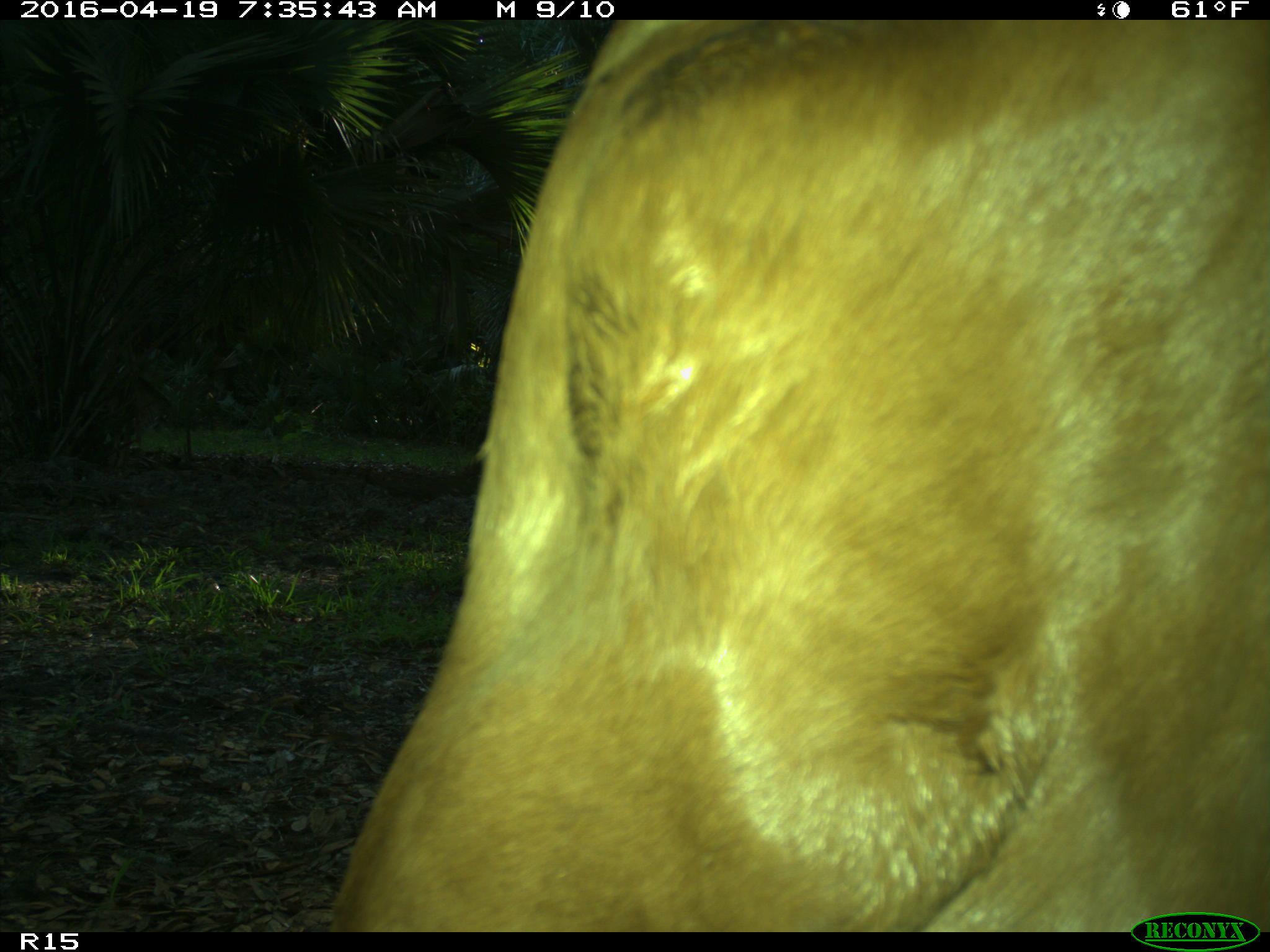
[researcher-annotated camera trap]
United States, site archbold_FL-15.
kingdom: Animalia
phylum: Chordata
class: Mammalia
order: Artiodactyla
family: Bovidae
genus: Bos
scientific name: Bos taurus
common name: domestic cow